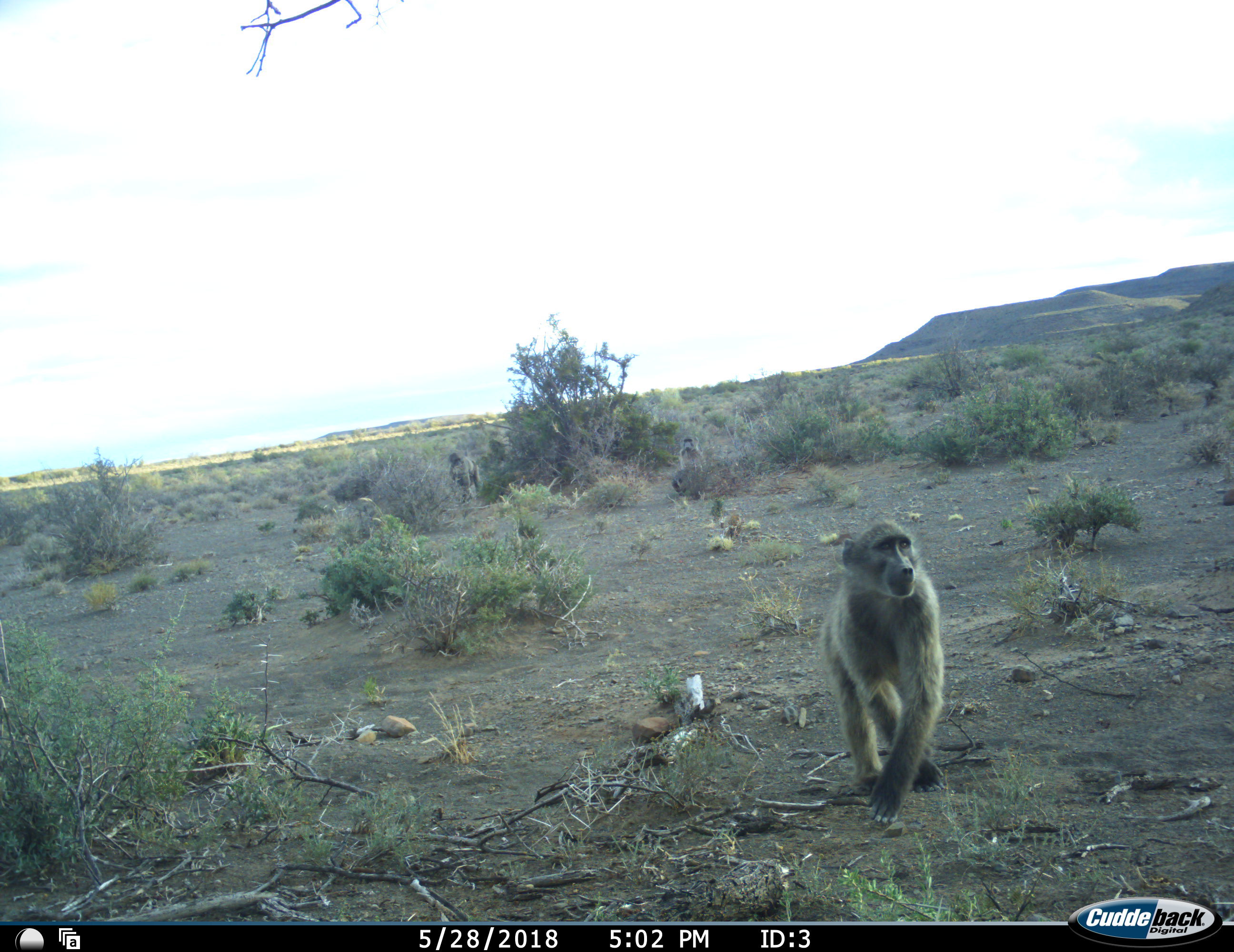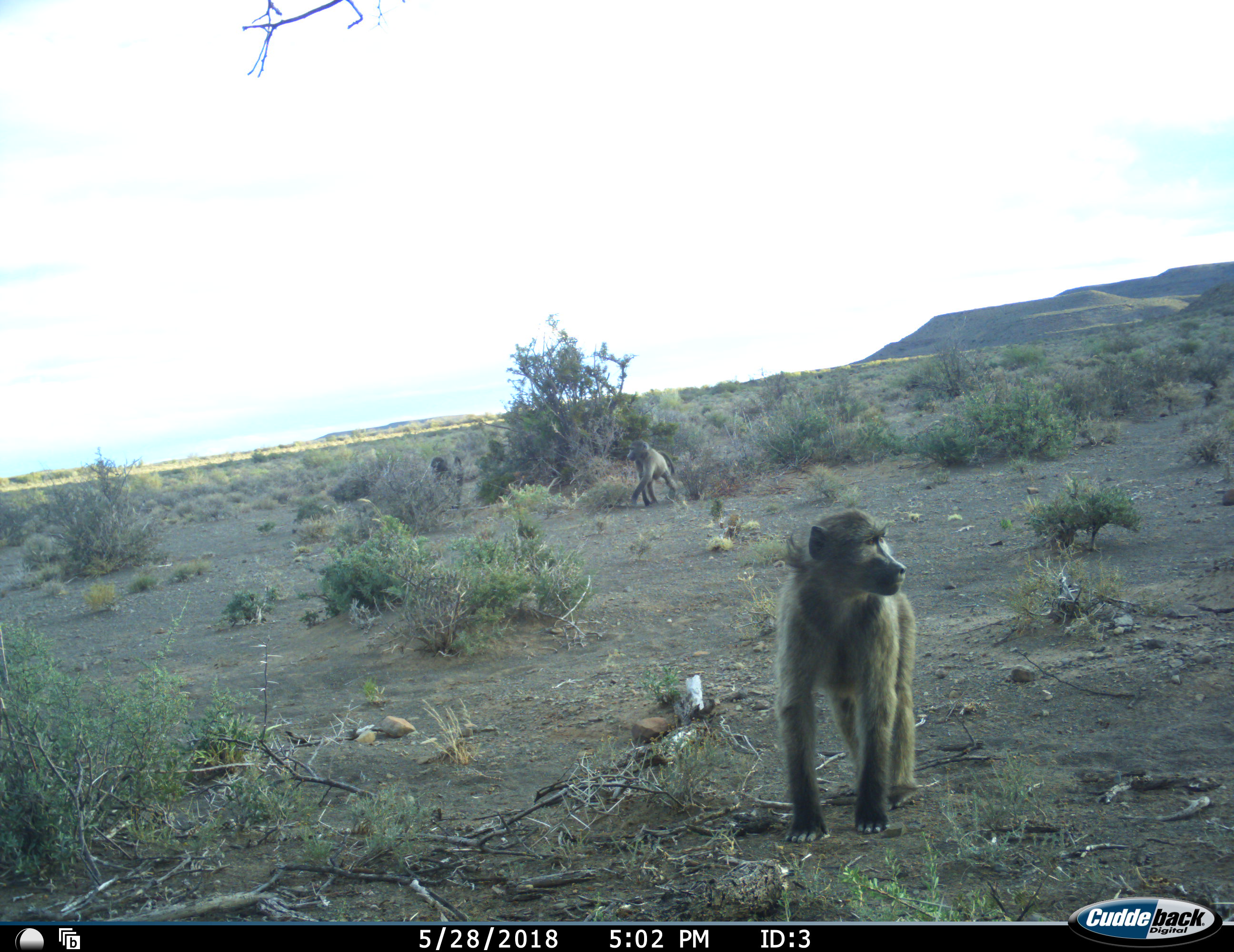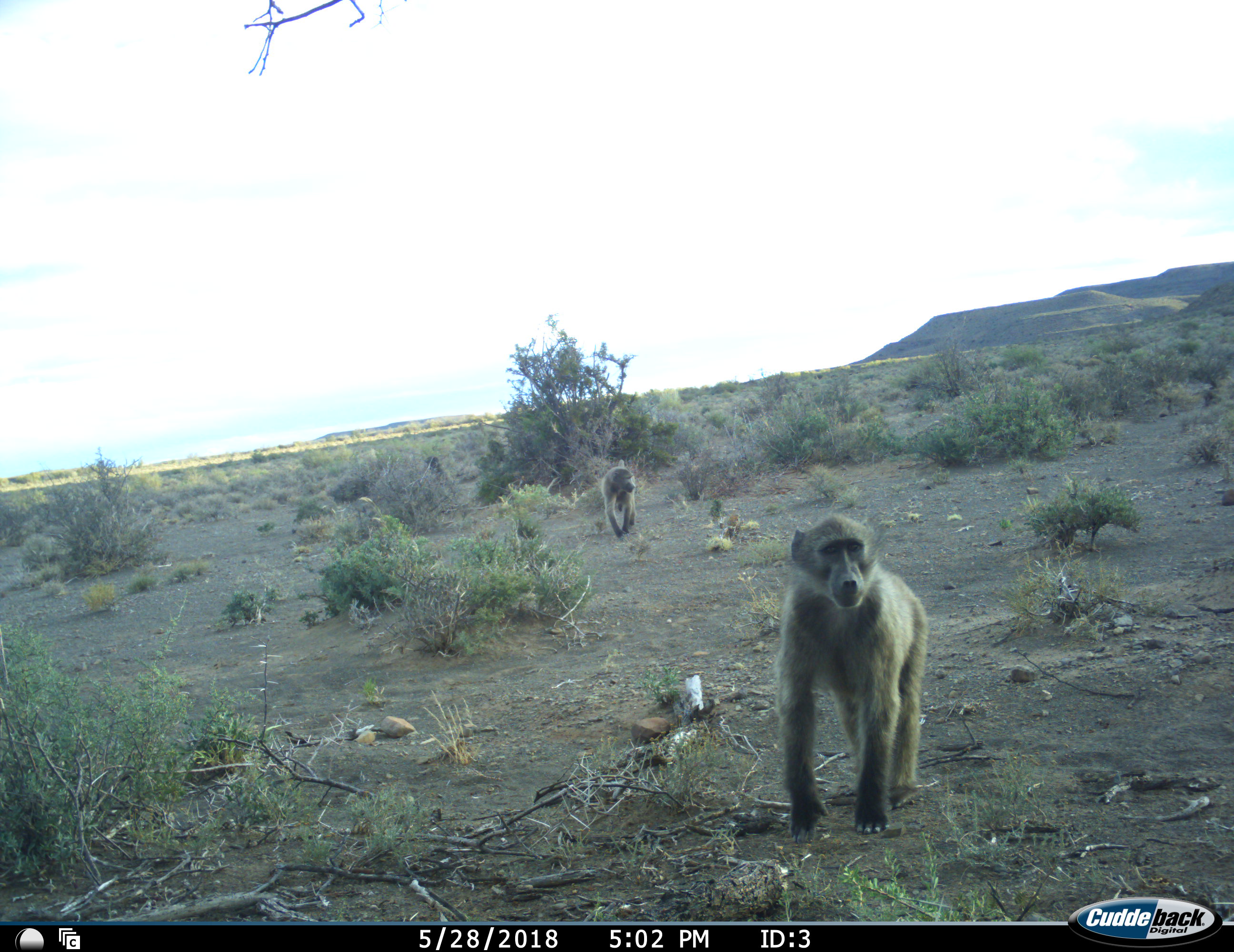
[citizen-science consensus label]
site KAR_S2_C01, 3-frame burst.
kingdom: Animalia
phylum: Chordata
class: Mammalia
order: Primates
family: Cercopithecidae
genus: Papio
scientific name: Papio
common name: baboon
Baboon (Papio), count 3. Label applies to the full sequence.